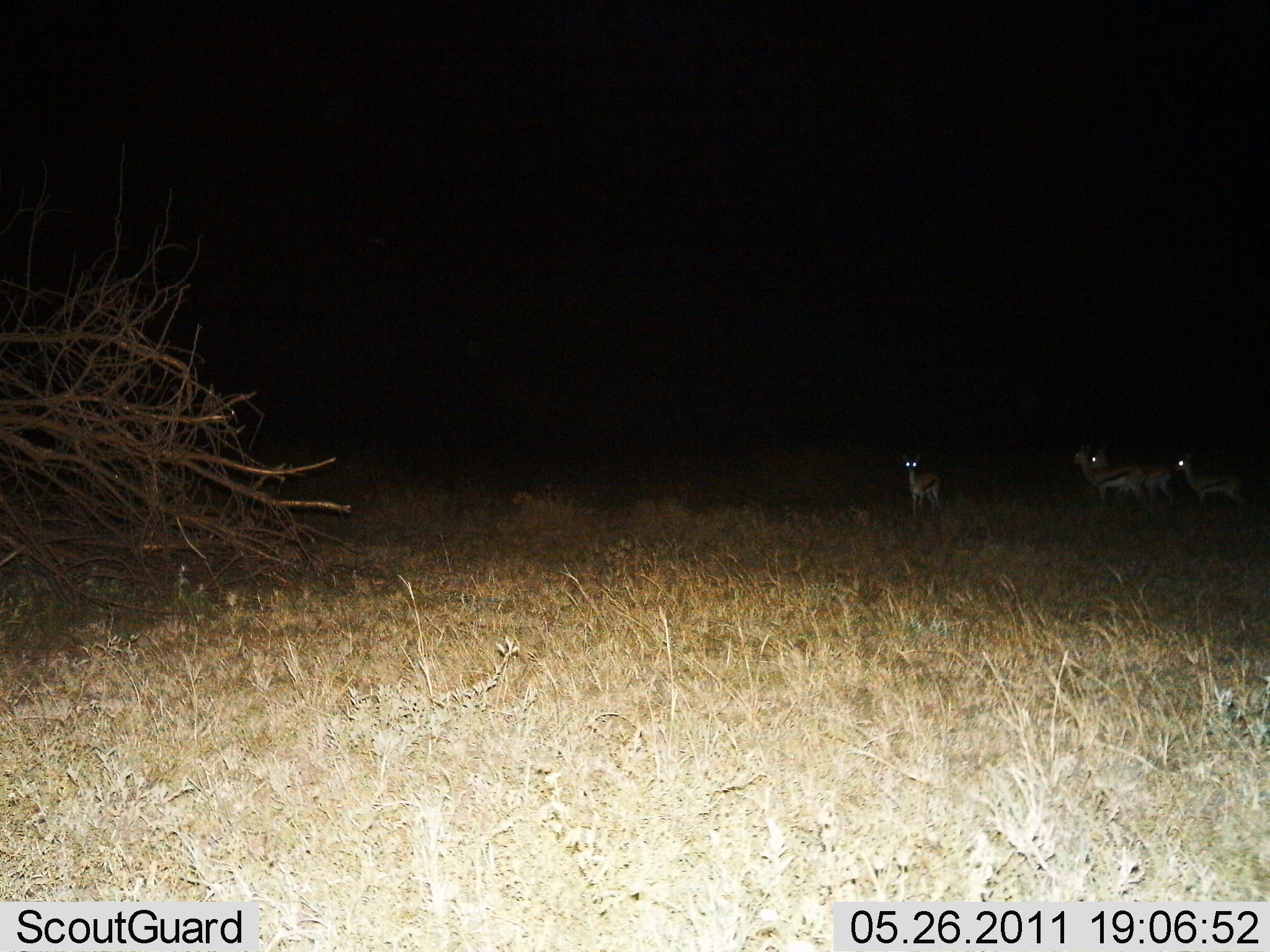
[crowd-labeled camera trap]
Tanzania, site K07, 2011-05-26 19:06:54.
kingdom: Animalia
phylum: Chordata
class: Mammalia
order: Artiodactyla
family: Bovidae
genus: Eudorcas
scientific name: Eudorcas thomsonii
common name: thomson's gazelle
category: gazellethomsons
Gazellethomsons (thomson's gazelle) (Eudorcas thomsonii), count 4. Behavior (volunteer vote fractions): standing 82%, resting 9%, moving 9%, interacting 0%. Young present (vote fraction): 0%. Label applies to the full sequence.